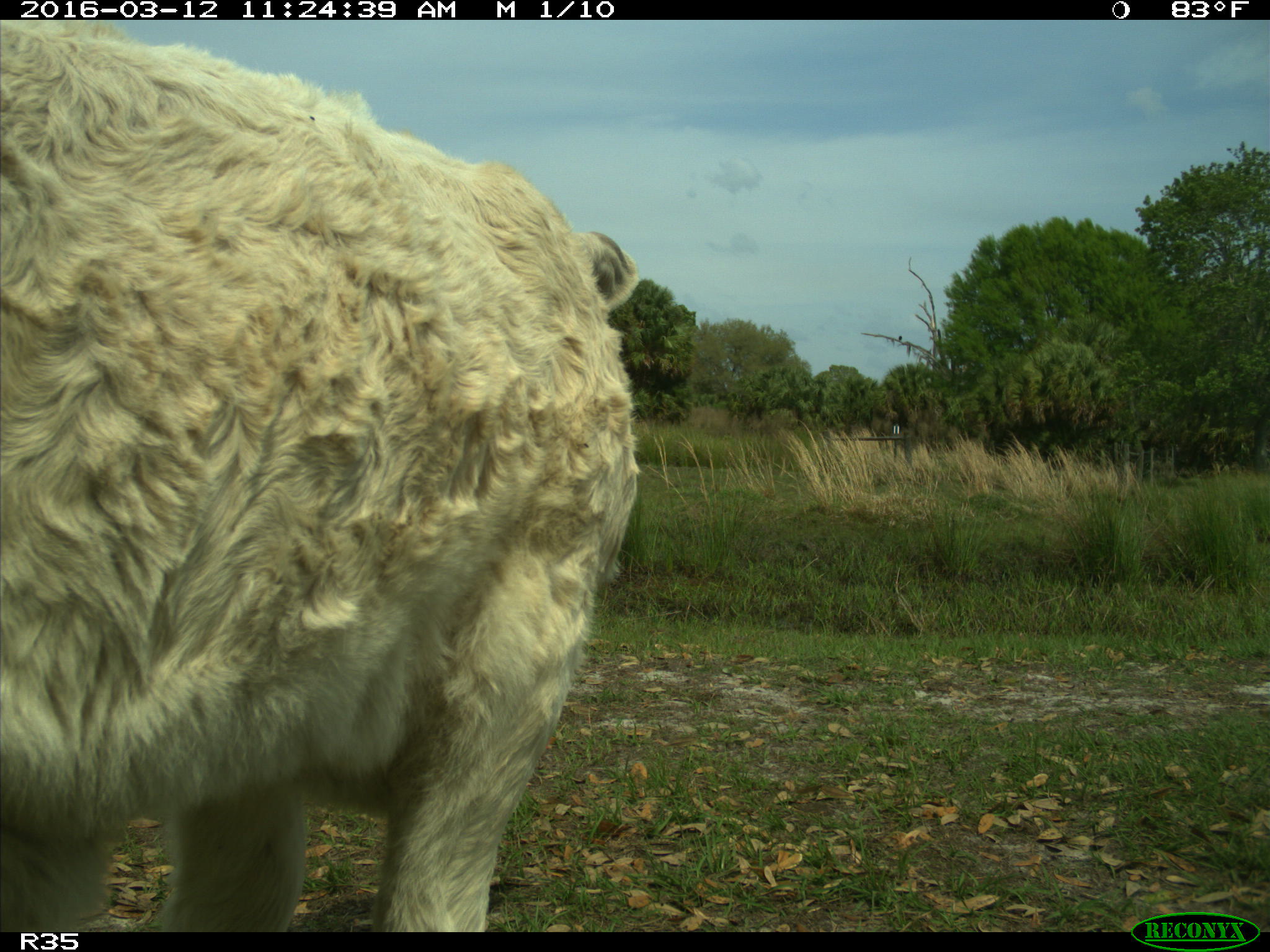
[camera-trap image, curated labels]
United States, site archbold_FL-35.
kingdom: Animalia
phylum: Chordata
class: Mammalia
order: Artiodactyla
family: Bovidae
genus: Bos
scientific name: Bos taurus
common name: domestic cow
Bos taurus (domestic cow).